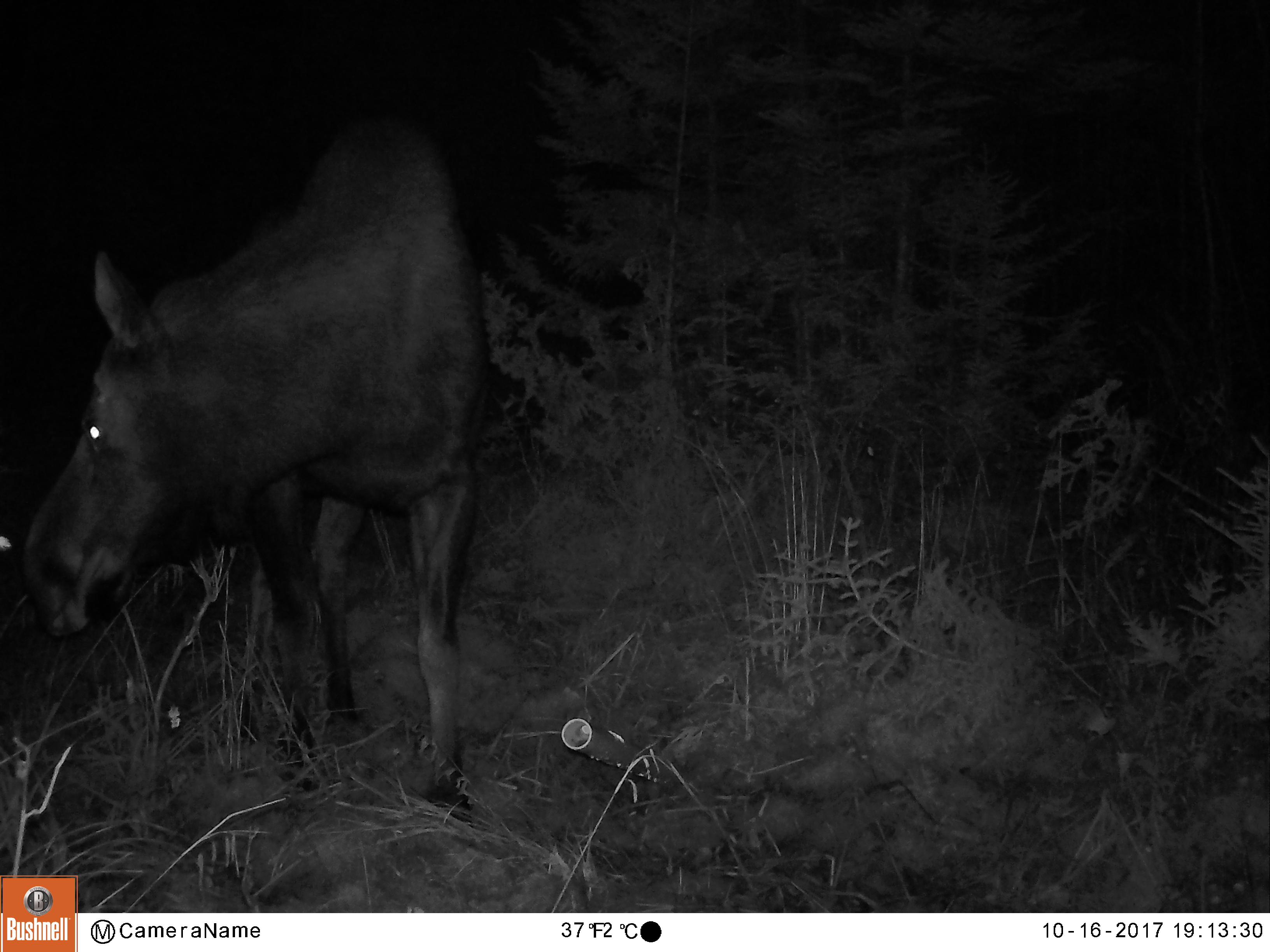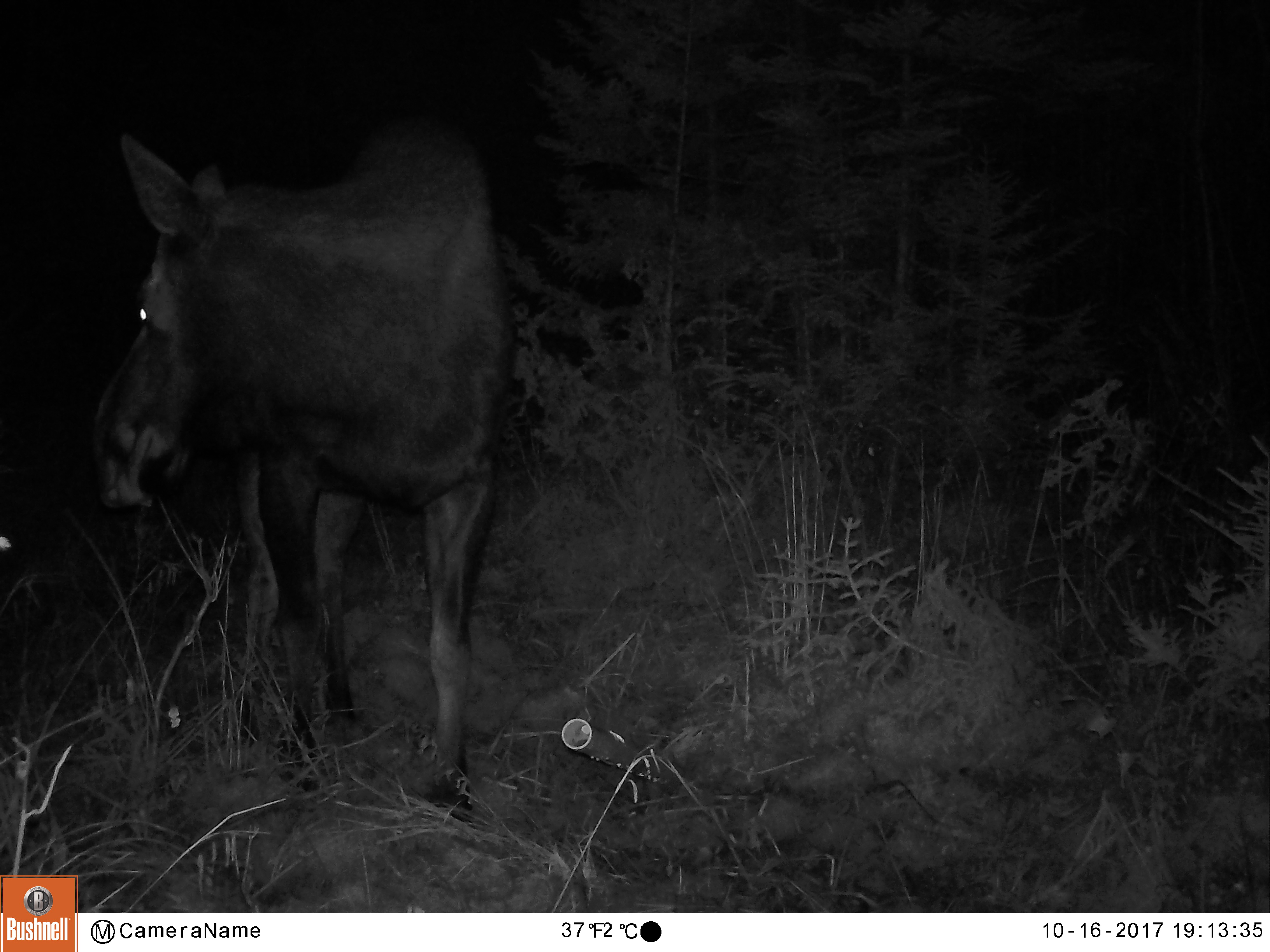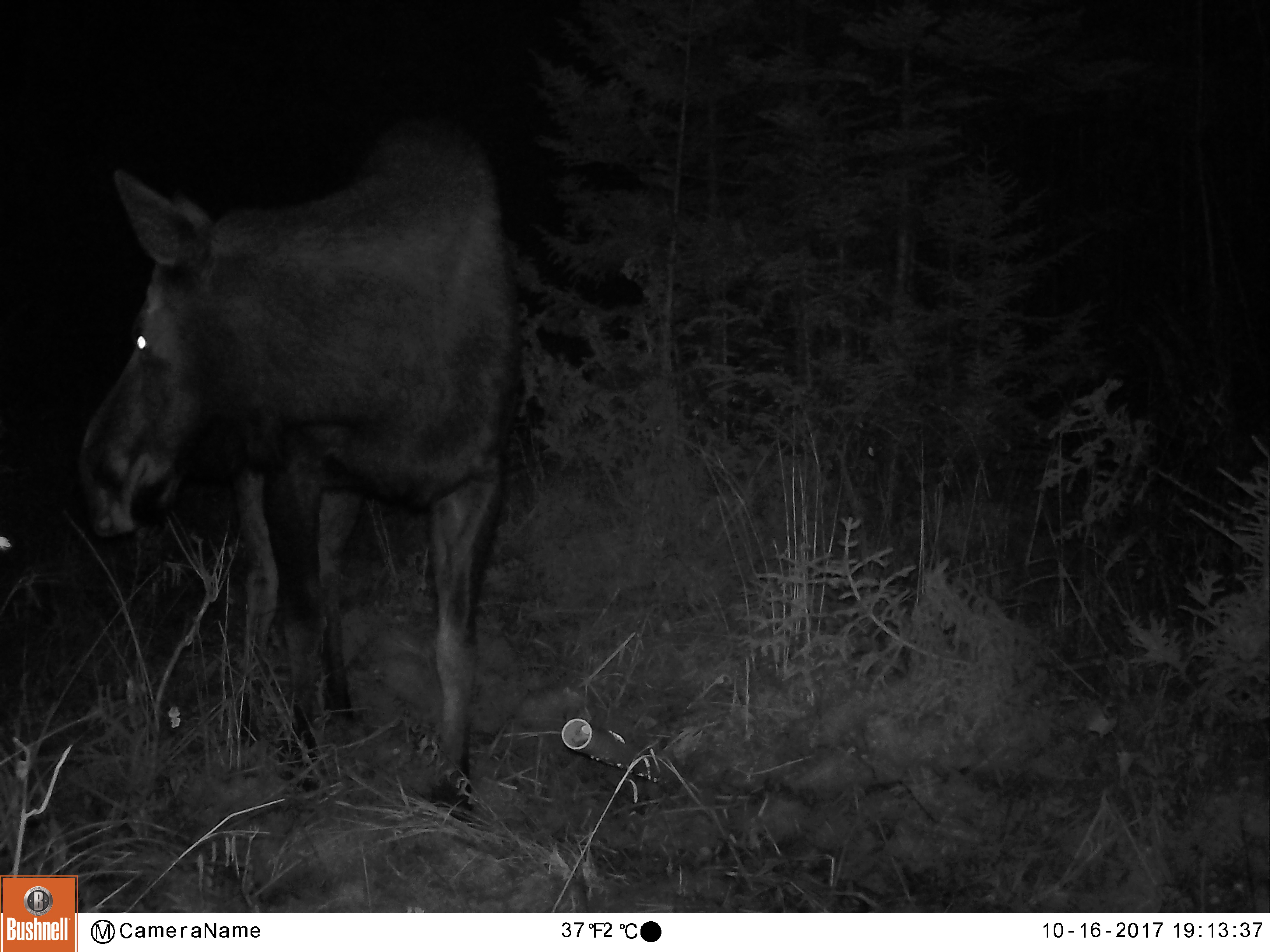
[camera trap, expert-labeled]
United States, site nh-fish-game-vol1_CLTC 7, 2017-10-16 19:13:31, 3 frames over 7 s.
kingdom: Animalia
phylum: Chordata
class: Mammalia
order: Artiodactyla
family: Cervidae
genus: Alces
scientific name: Alces alces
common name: moose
Moose (Alces alces).